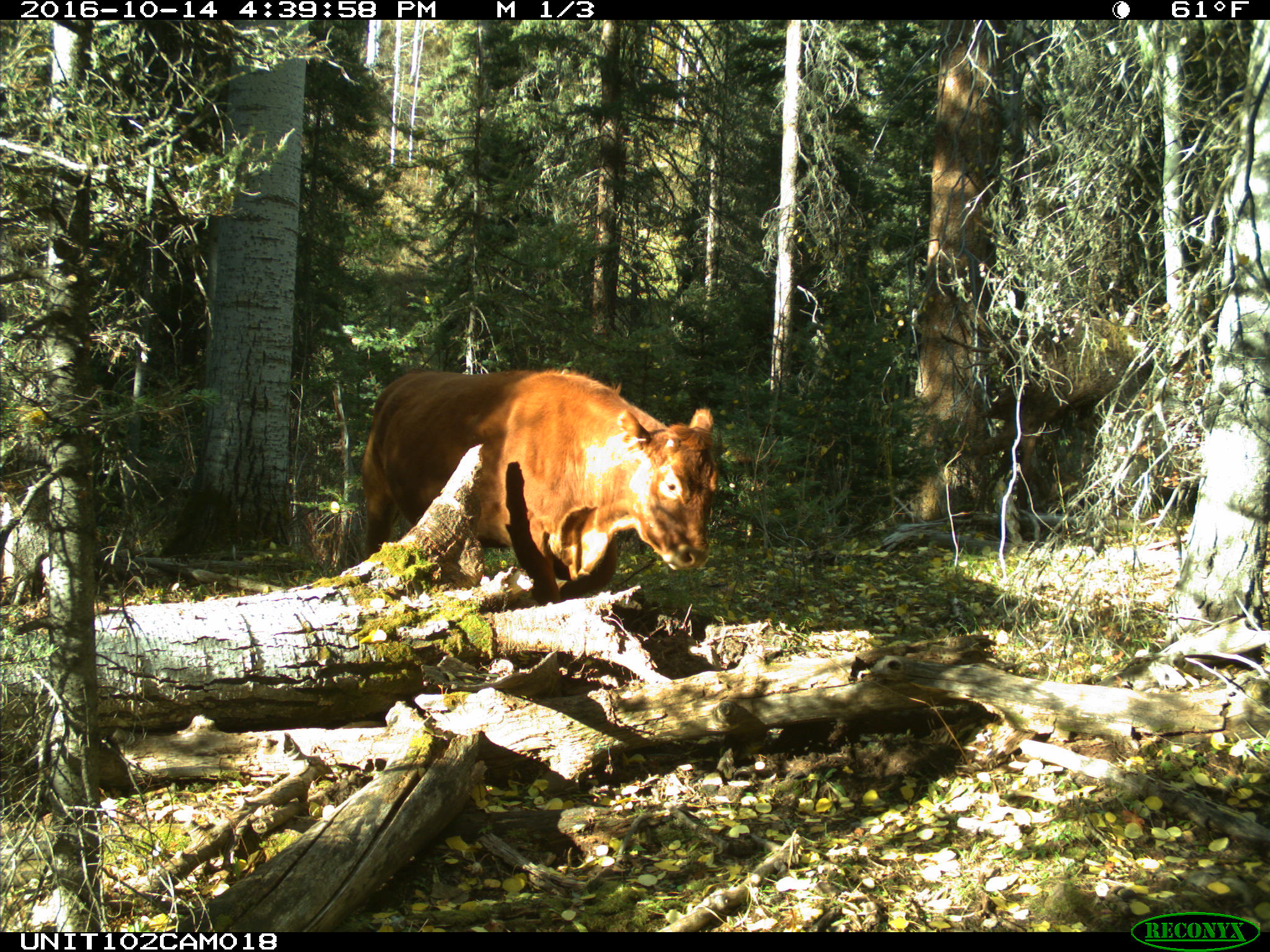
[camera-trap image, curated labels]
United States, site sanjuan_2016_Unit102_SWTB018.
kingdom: Animalia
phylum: Chordata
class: Mammalia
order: Artiodactyla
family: Bovidae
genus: Bos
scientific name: Bos taurus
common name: domestic cow